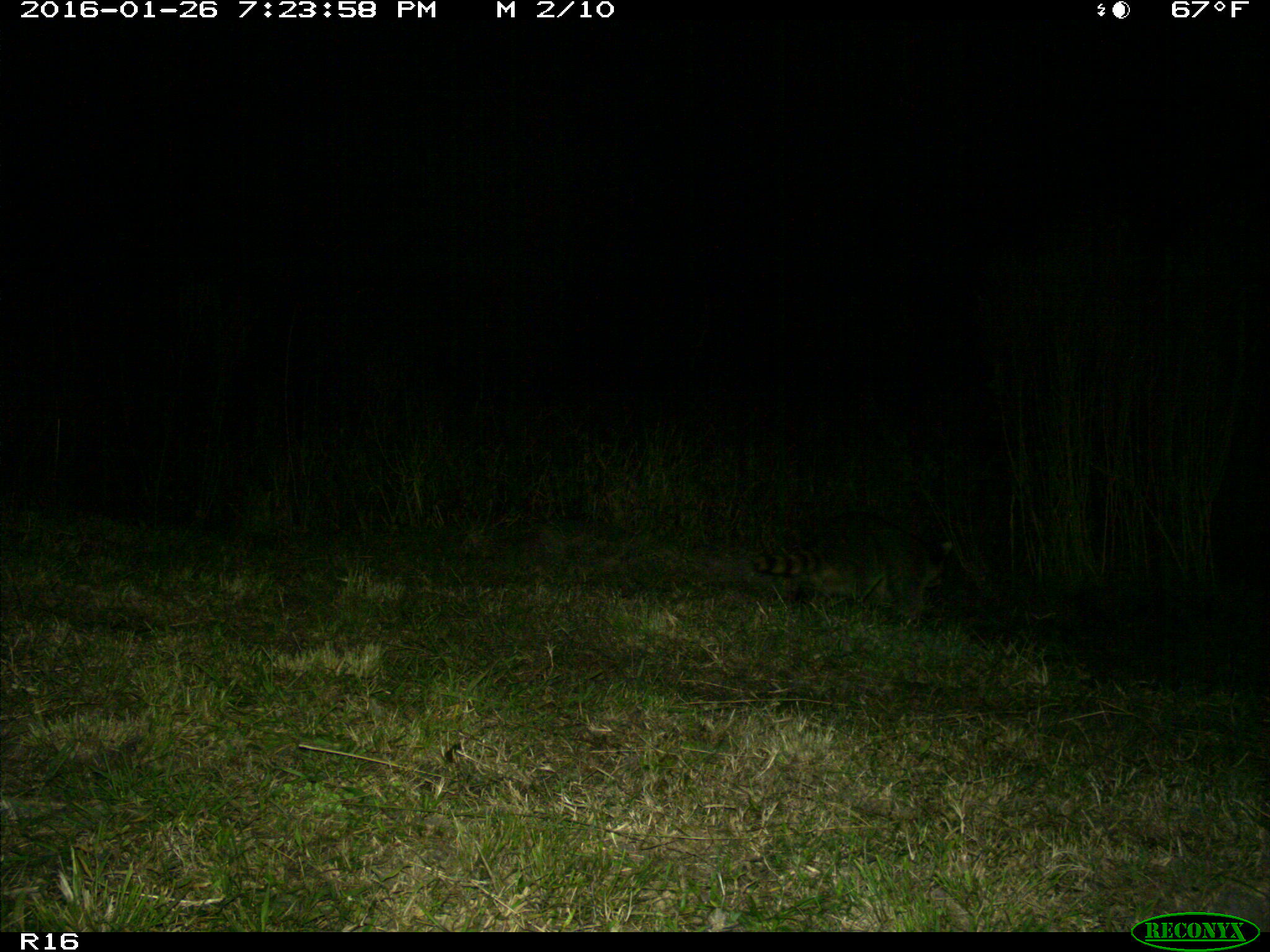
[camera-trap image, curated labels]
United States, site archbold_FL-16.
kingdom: Animalia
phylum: Chordata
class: Mammalia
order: Carnivora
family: Procyonidae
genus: Procyon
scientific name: Procyon lotor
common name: common raccoon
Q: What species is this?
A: Procyon lotor (common raccoon).